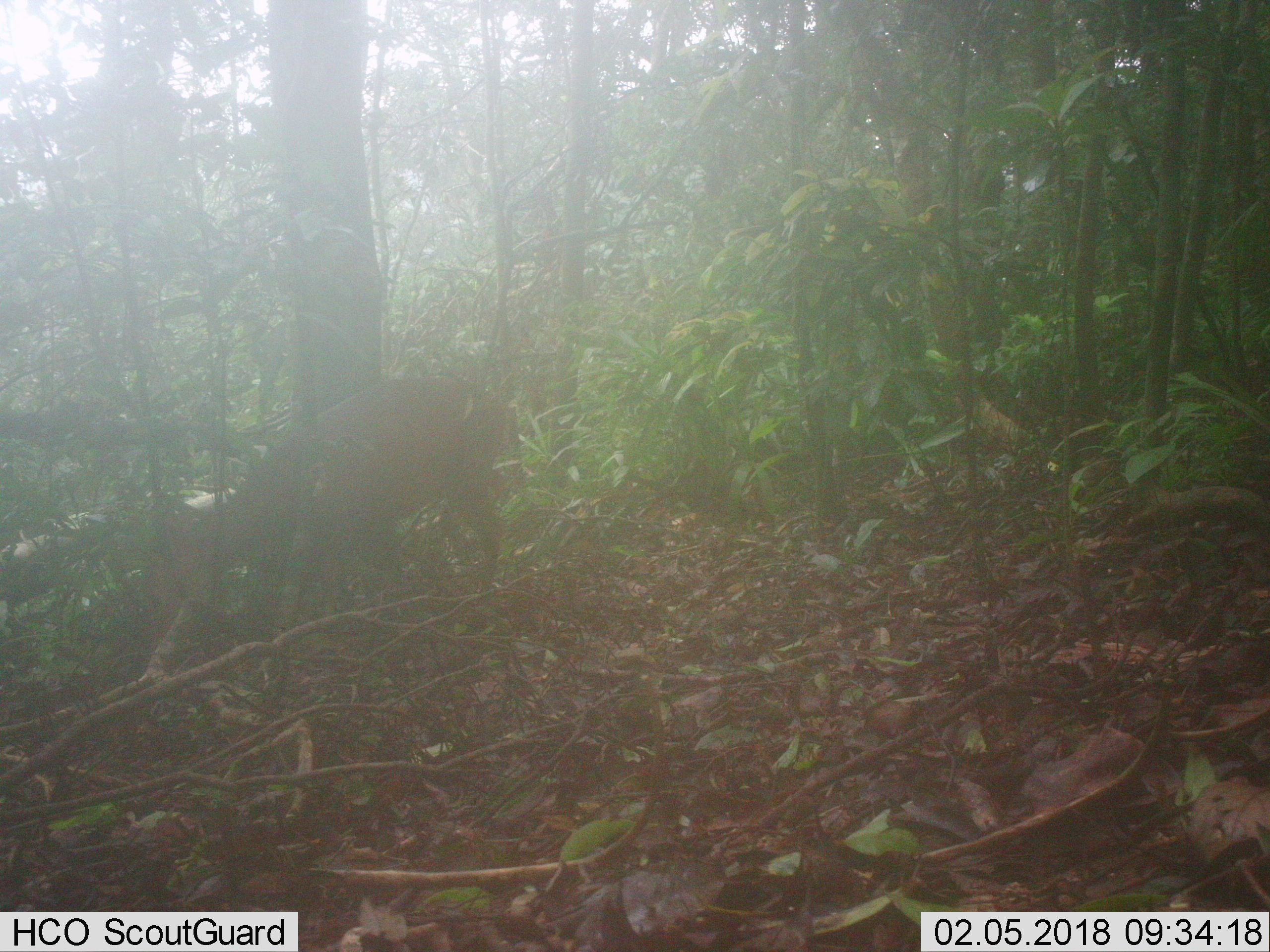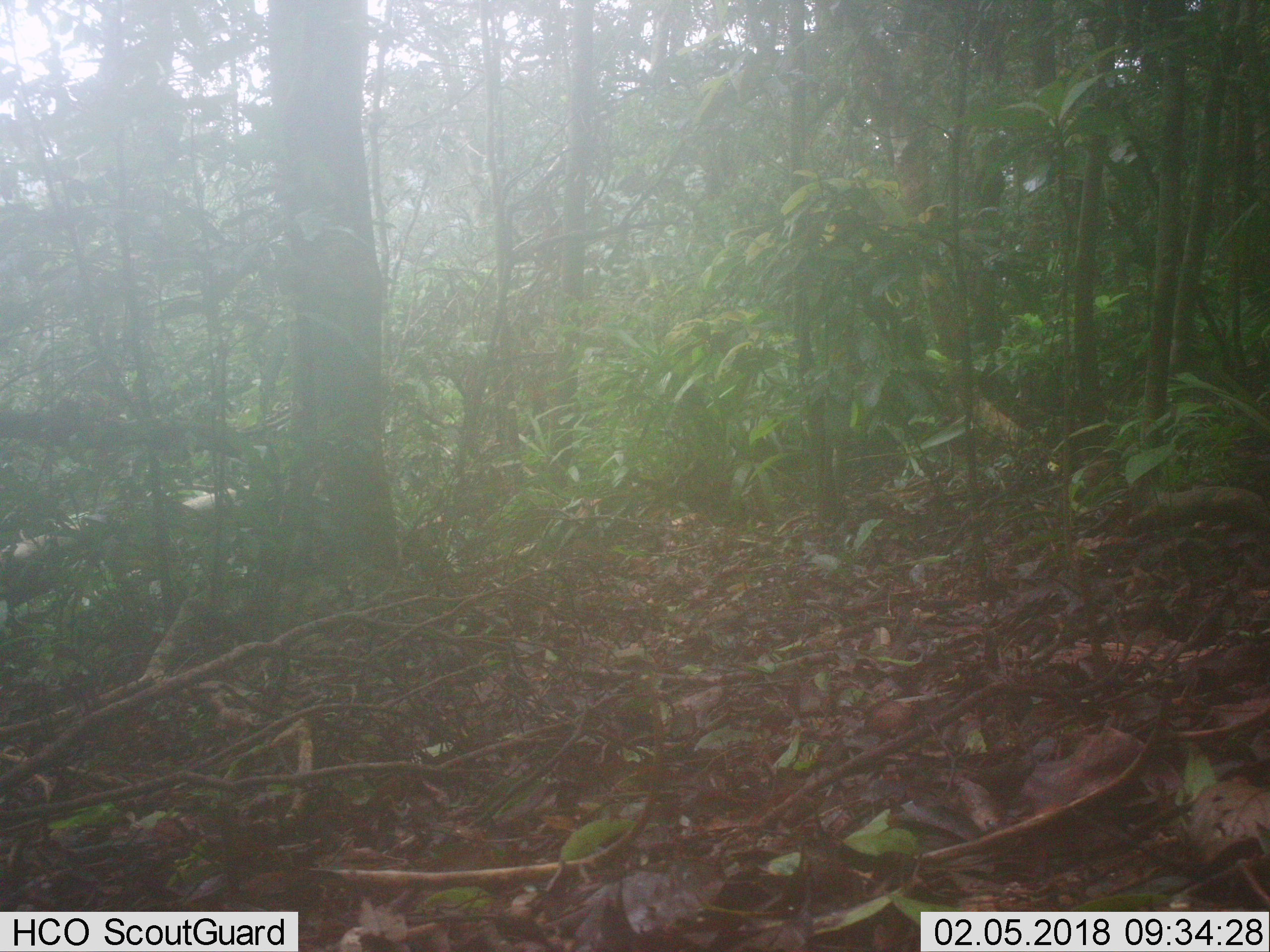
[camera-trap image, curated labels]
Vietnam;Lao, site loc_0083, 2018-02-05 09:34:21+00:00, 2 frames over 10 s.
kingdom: Animalia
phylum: Chordata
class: Mammalia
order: Artiodactyla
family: Cervidae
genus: Muntiacus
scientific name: Muntiacus rooseveltorum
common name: roosevelt's muntjac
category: roosevelts muntjac group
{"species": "roosevelts muntjac group (roosevelt's muntjac) (Muntiacus rooseveltorum)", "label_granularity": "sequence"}